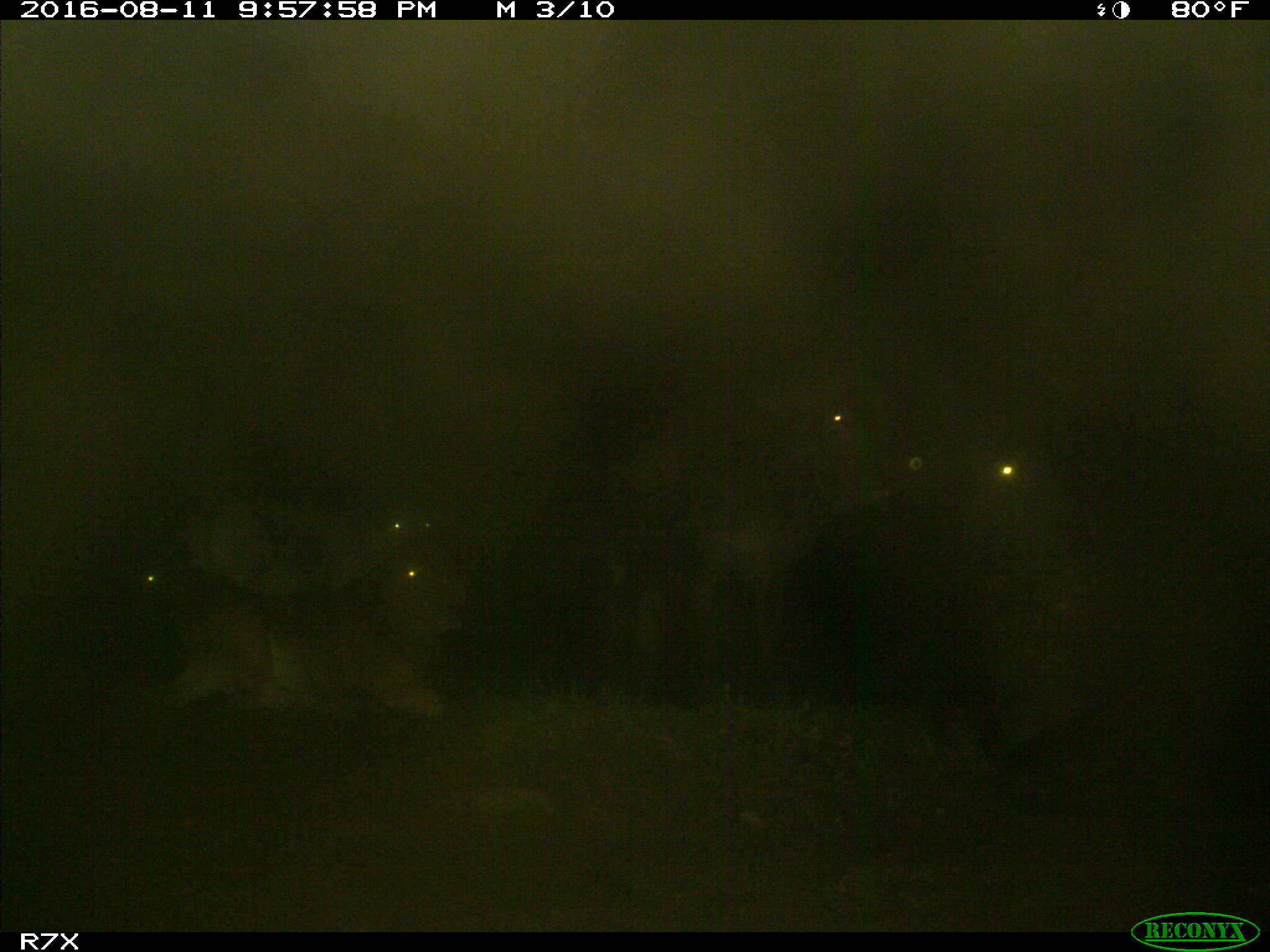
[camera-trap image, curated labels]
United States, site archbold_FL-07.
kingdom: Animalia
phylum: Chordata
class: Mammalia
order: Artiodactyla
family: Bovidae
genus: Bos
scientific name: Bos taurus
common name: domestic cow